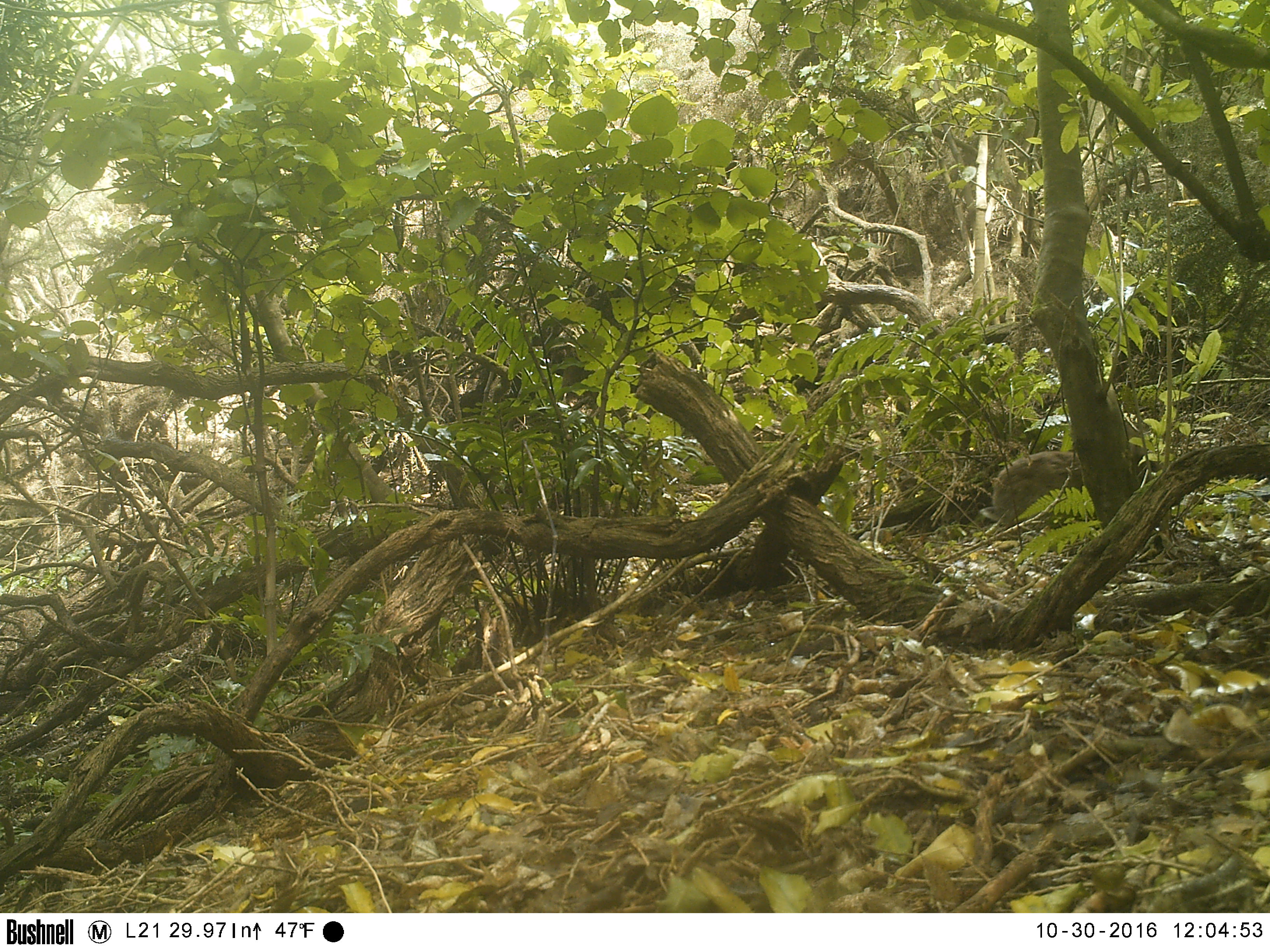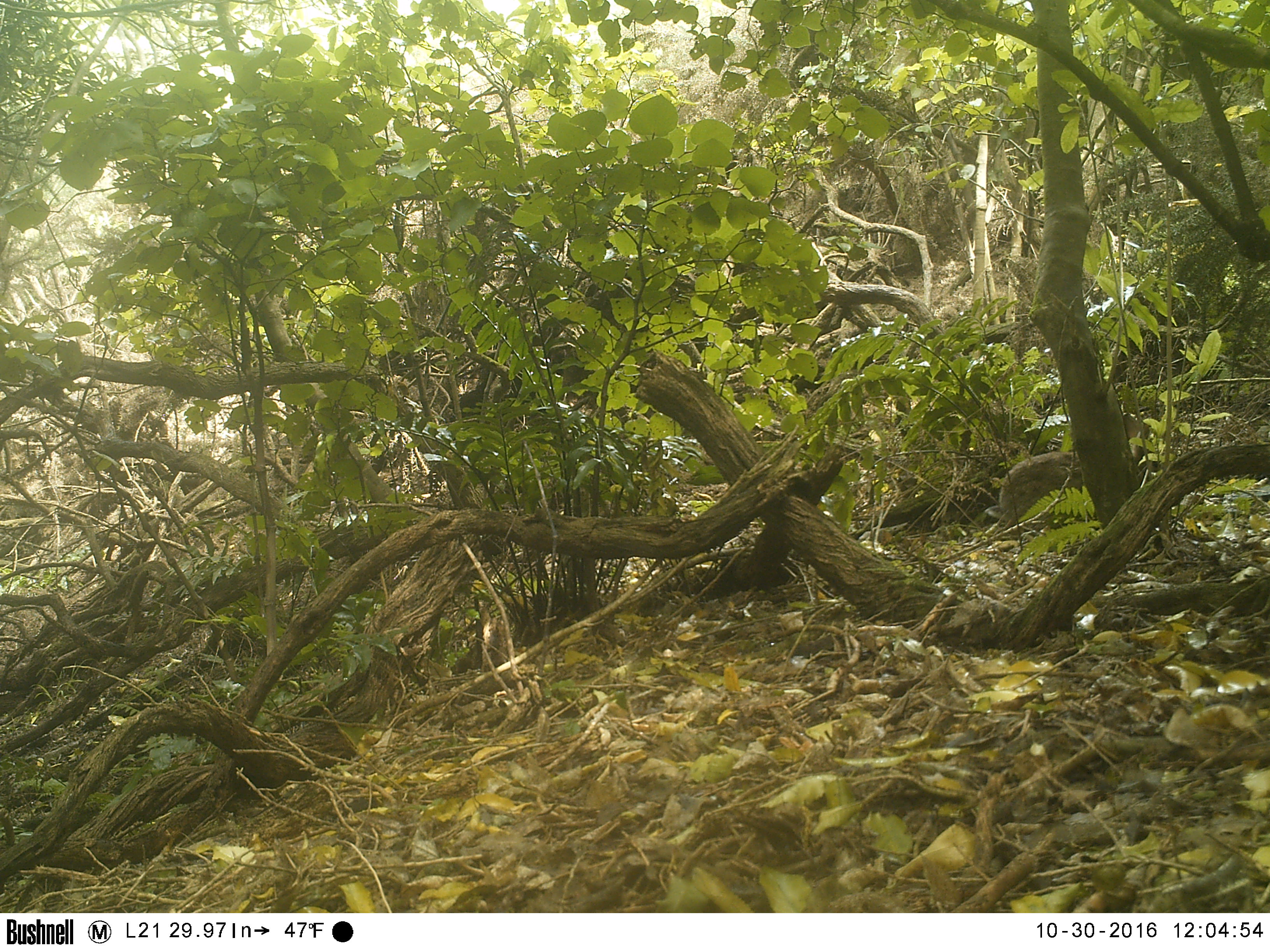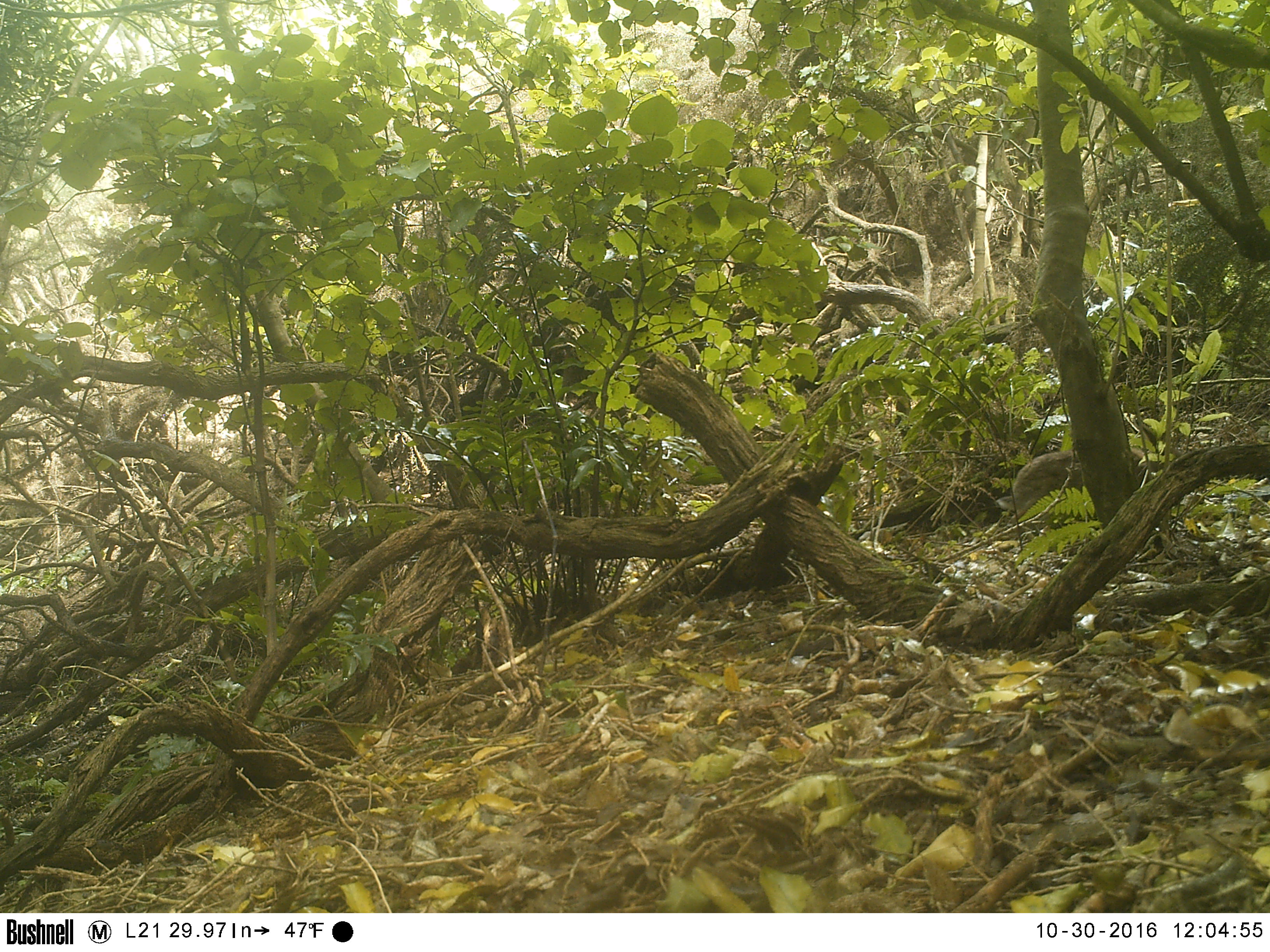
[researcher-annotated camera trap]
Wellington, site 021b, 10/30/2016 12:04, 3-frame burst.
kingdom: Animalia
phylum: Chordata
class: Mammalia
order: Lagomorpha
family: Leporidae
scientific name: Leporidae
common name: rabbit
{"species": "rabbit (Leporidae)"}